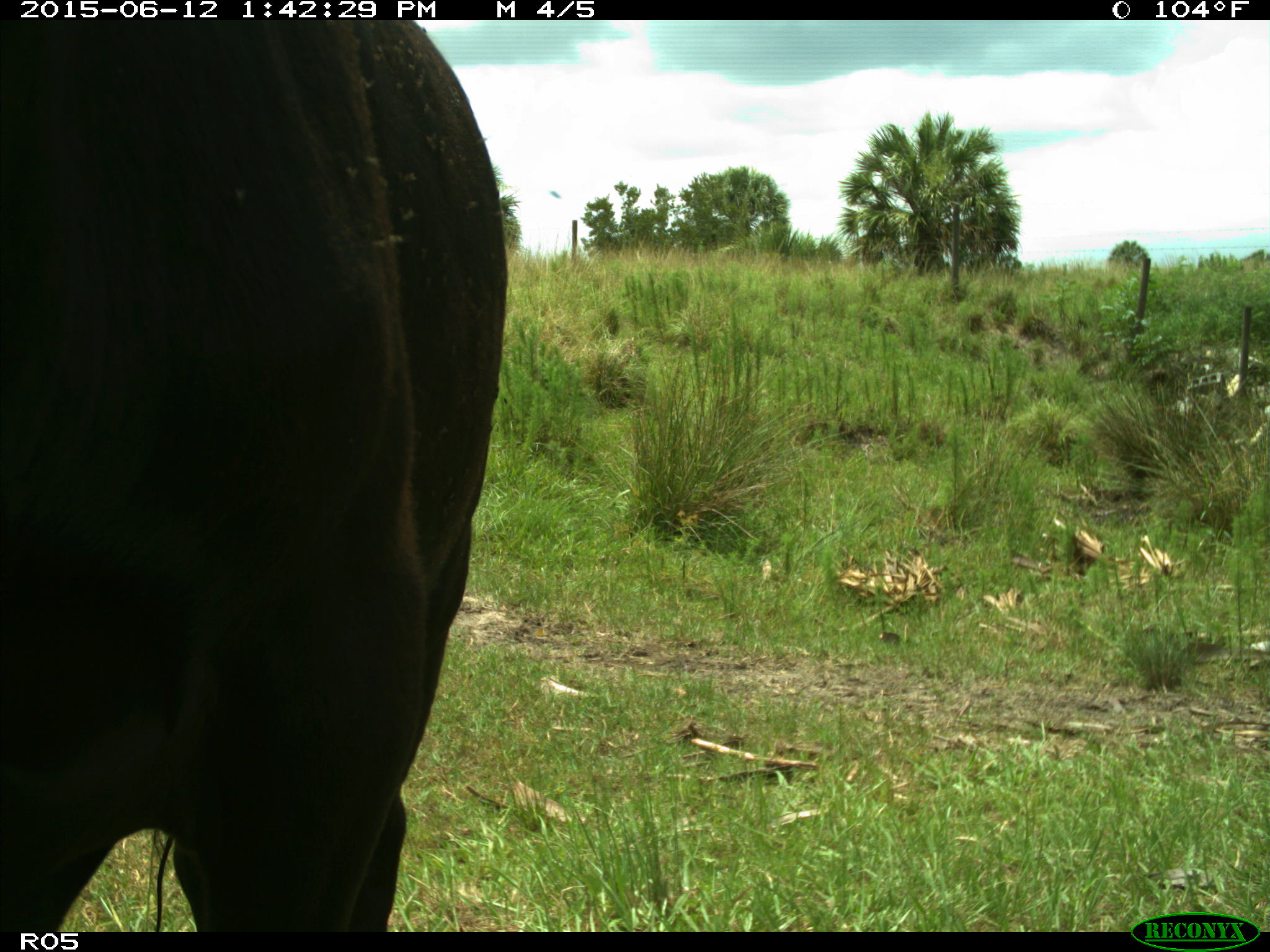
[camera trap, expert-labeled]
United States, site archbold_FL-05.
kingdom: Animalia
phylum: Chordata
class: Mammalia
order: Artiodactyla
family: Bovidae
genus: Bos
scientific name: Bos taurus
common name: domestic cow